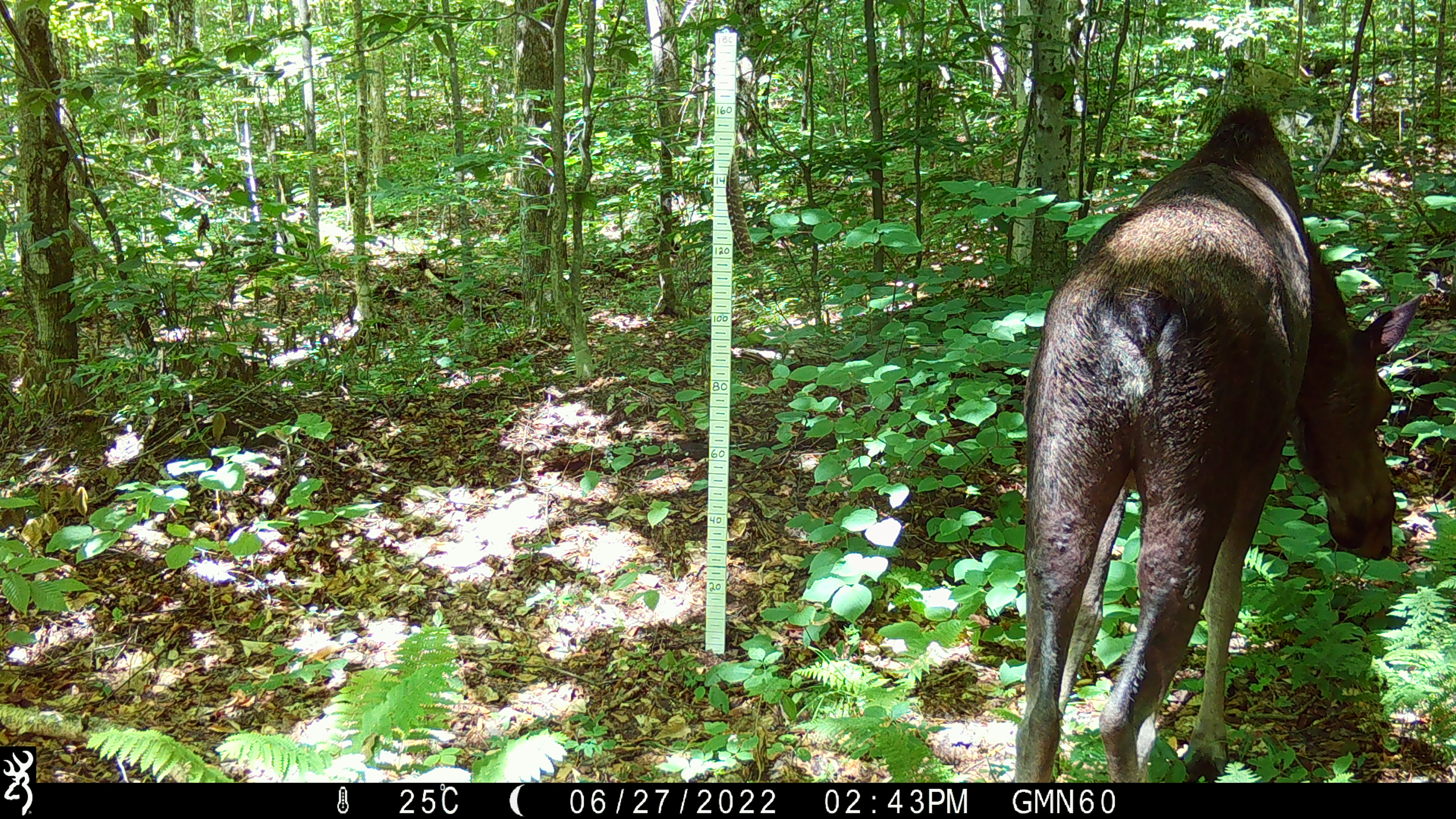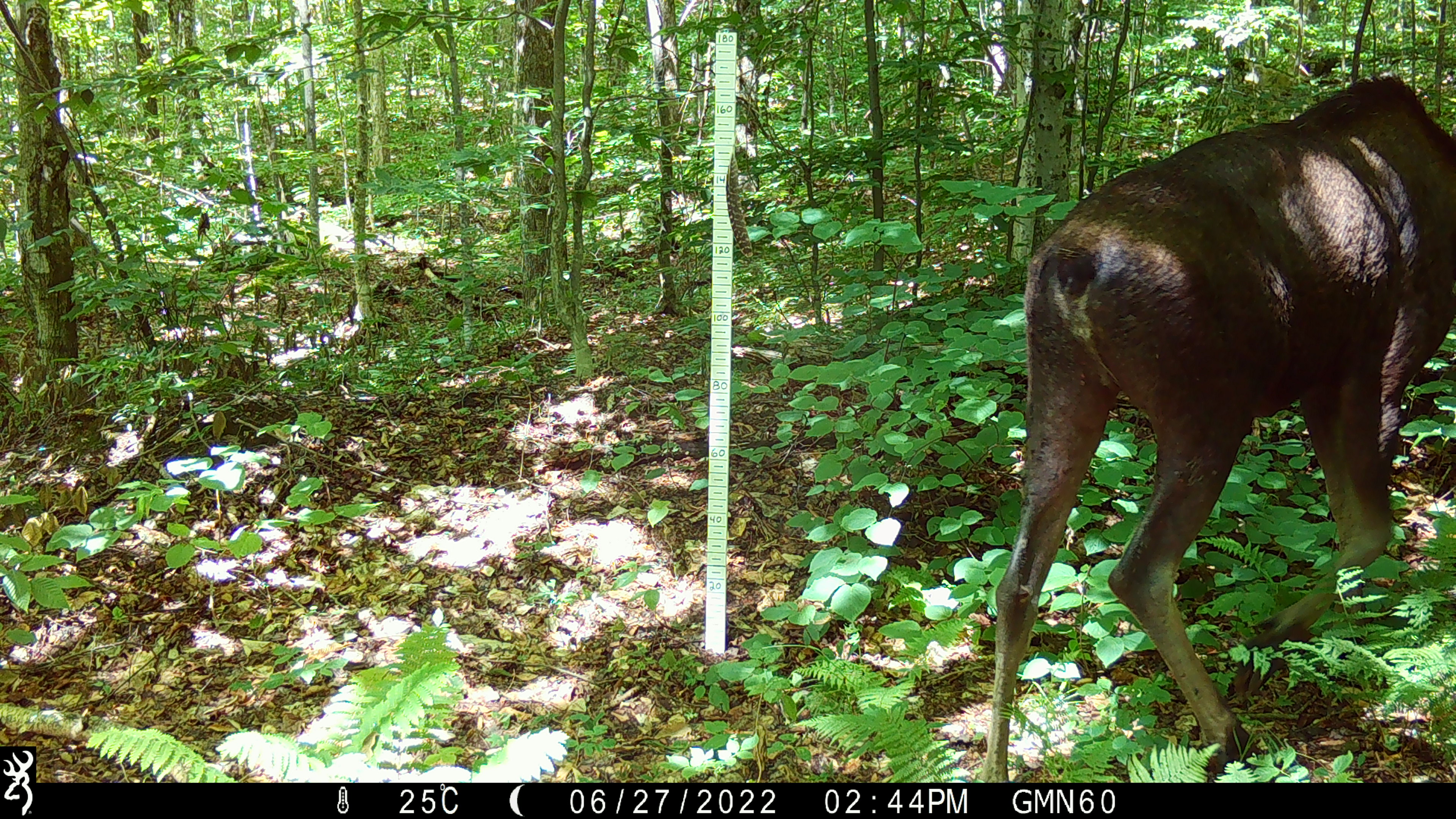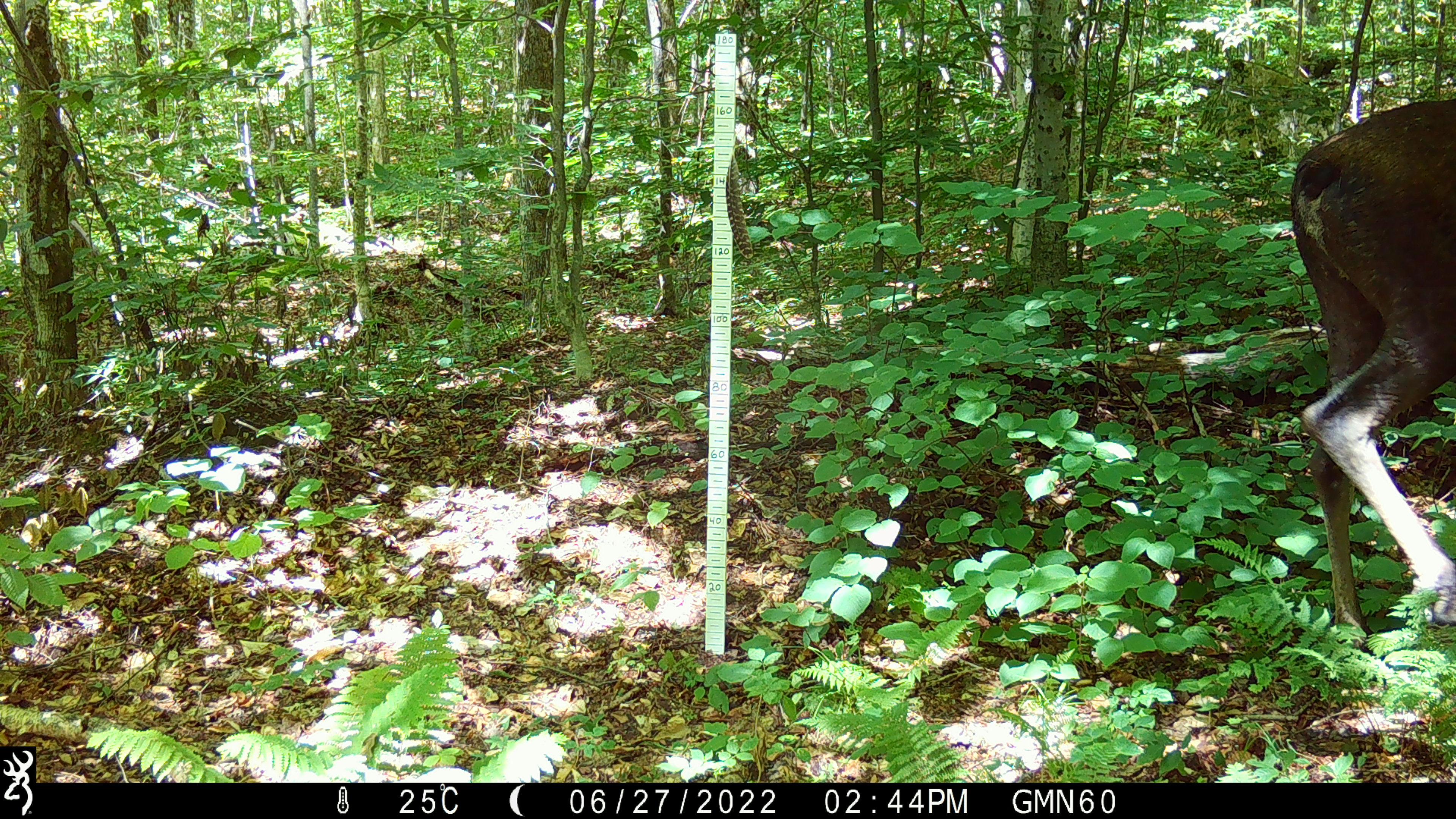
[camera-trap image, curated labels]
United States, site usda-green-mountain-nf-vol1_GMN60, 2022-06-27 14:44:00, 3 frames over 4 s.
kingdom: Animalia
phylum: Chordata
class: Mammalia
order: Artiodactyla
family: Cervidae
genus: Alces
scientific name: Alces alces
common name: moose